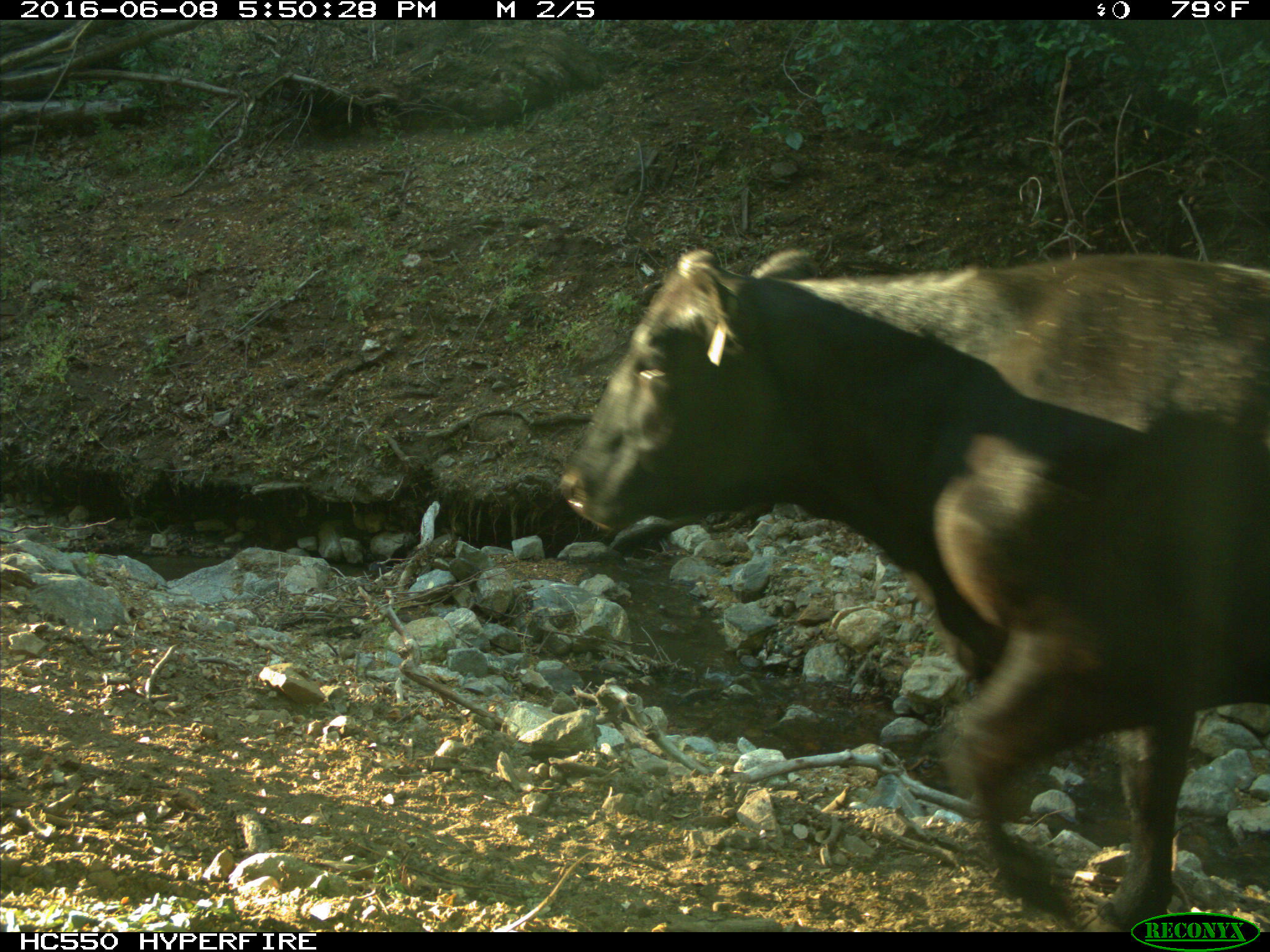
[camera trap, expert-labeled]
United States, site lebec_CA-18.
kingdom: Animalia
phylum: Chordata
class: Mammalia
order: Artiodactyla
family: Bovidae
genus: Bos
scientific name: Bos taurus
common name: domestic cow